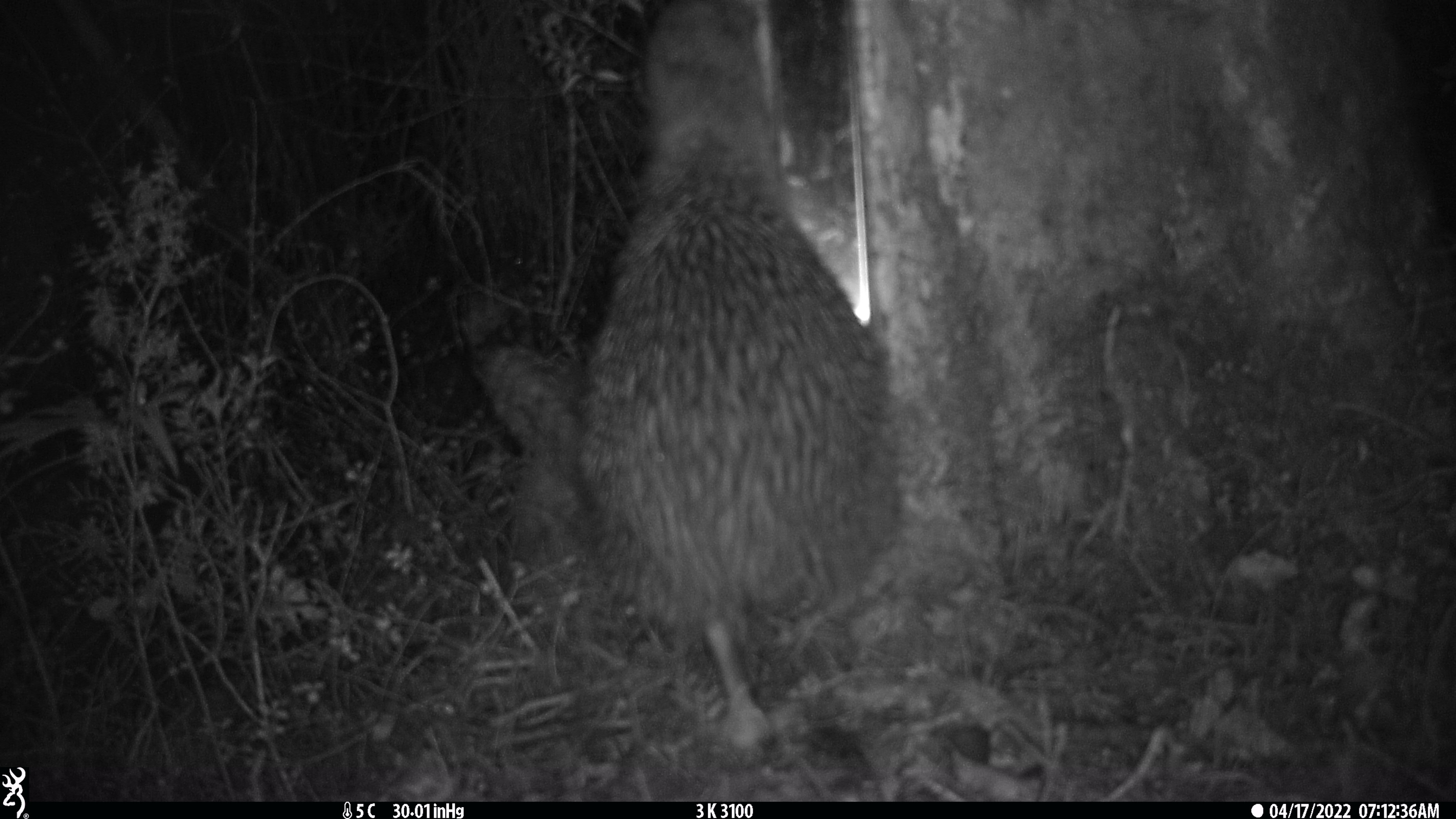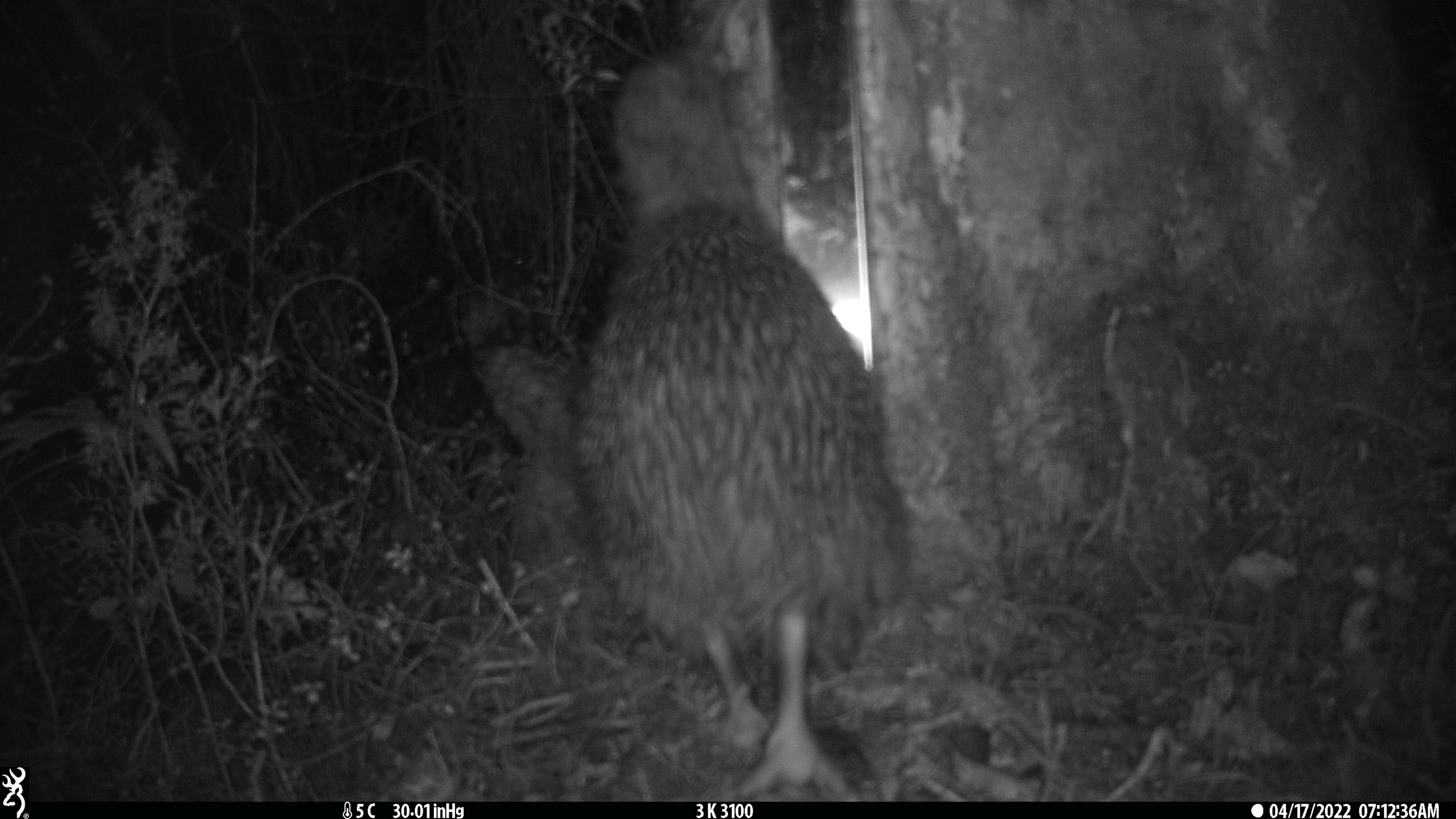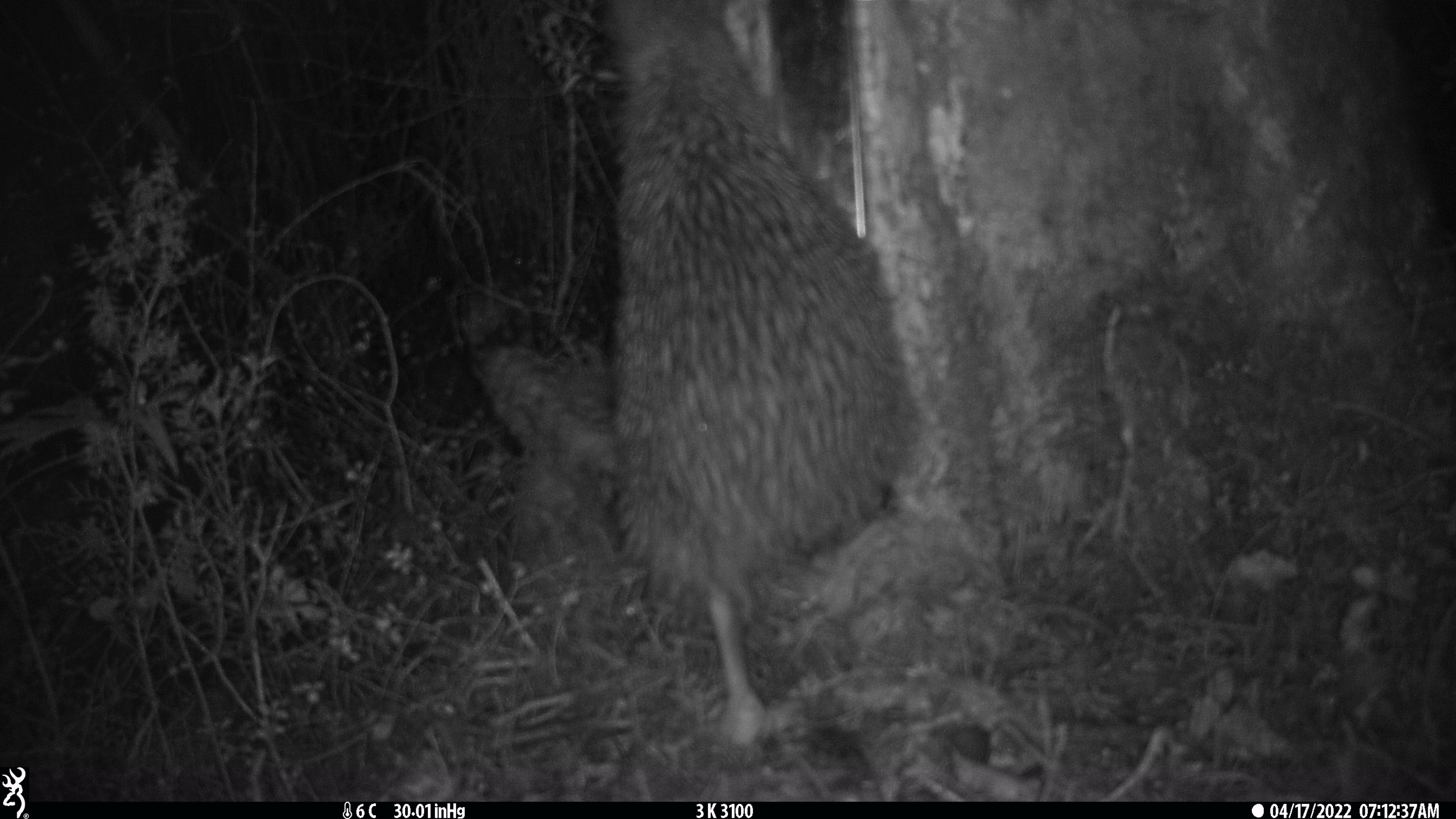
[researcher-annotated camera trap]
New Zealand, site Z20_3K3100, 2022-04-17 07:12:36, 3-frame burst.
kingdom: Animalia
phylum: Chordata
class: Aves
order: Apterygiformes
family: Apterygidae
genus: Apteryx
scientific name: Apteryx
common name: kiwi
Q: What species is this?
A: Kiwi (Apteryx).